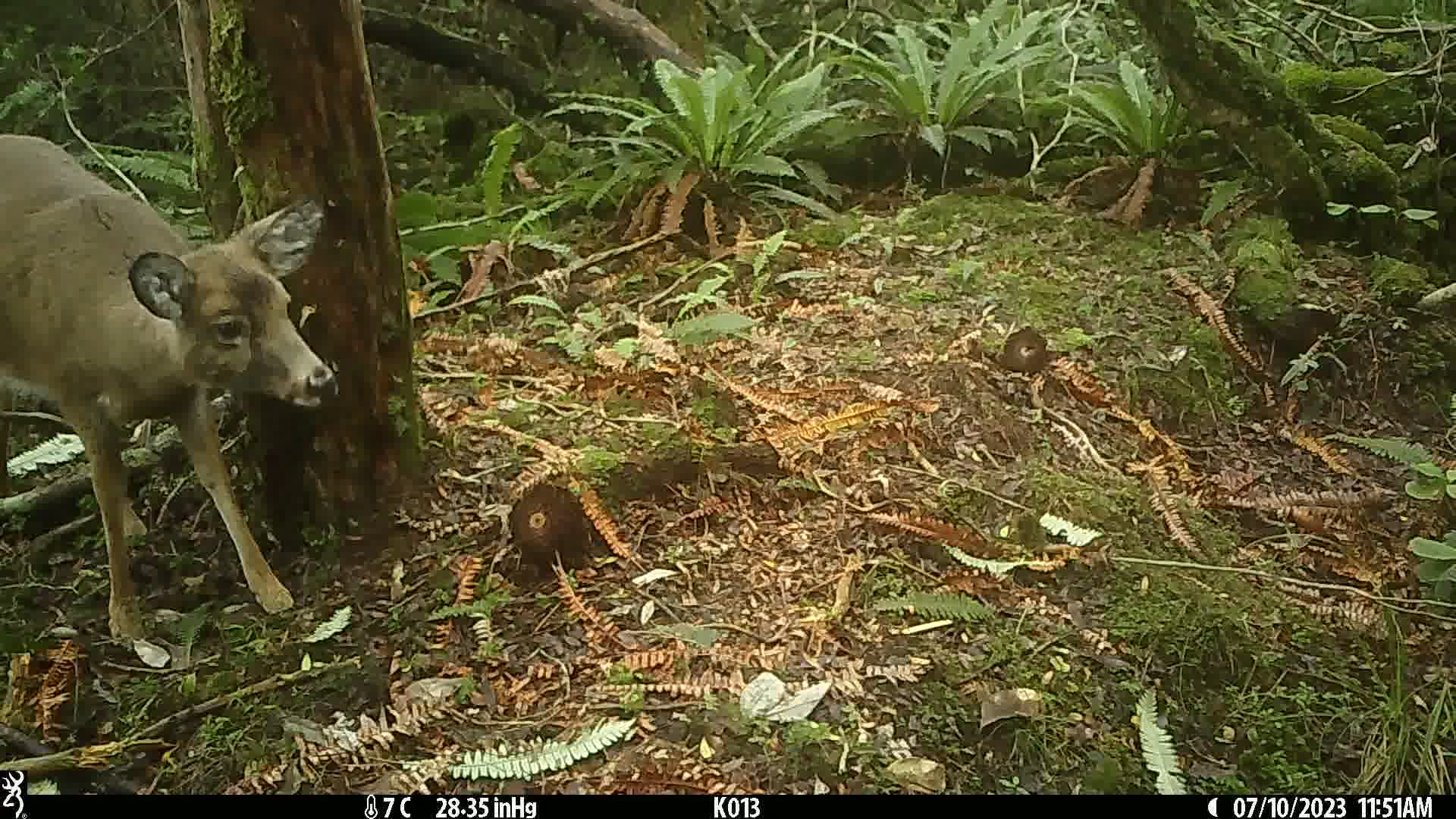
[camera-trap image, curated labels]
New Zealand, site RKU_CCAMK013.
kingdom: Animalia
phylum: Chordata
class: Mammalia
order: Artiodactyla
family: Cervidae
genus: Odocoileus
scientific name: Odocoileus virginianus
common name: white-tailed deer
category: white tailed deer